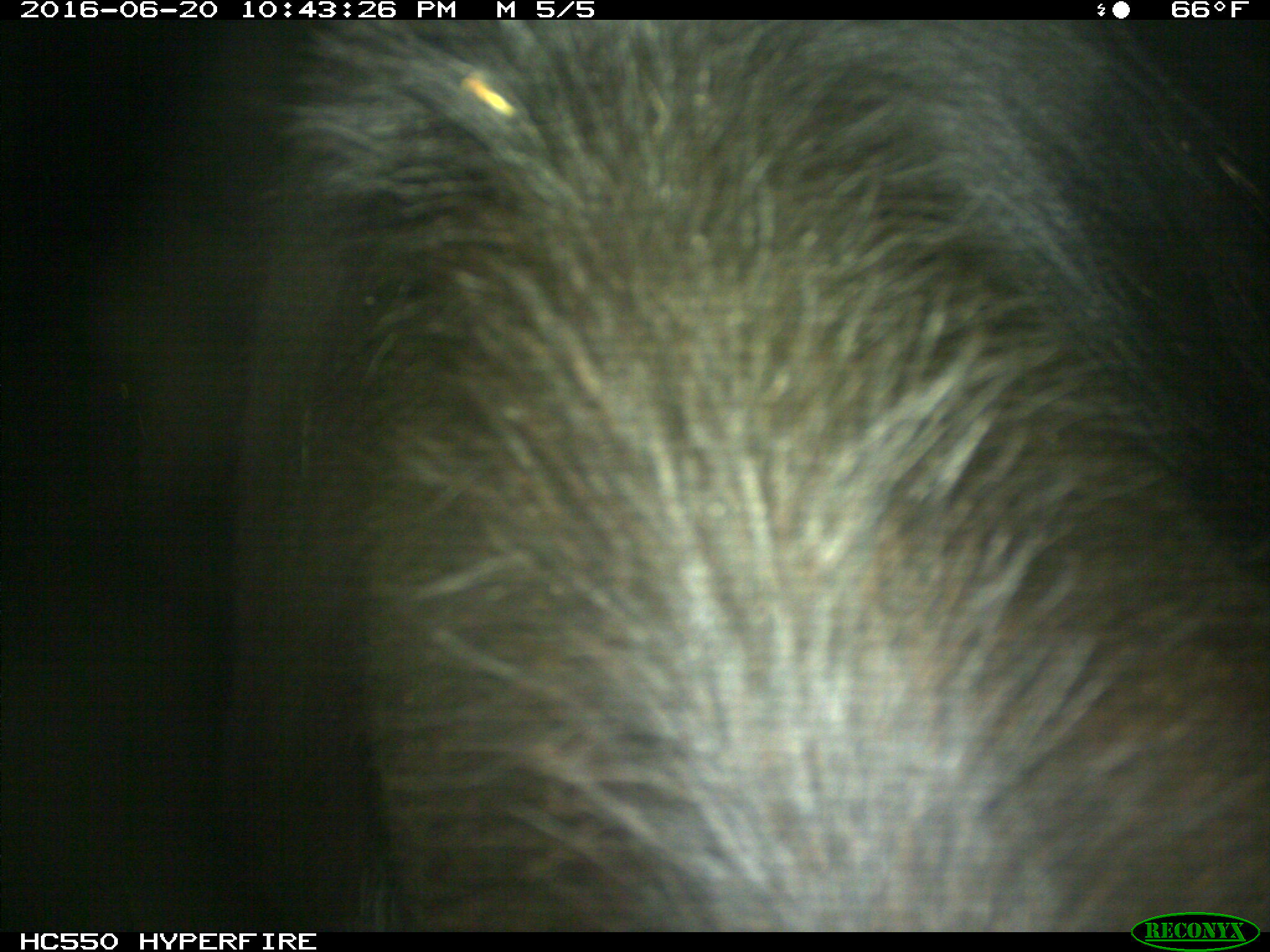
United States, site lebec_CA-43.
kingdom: Animalia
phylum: Chordata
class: Mammalia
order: Artiodactyla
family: Bovidae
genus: Bos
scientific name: Bos taurus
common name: domestic cow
Bos taurus (domestic cow).